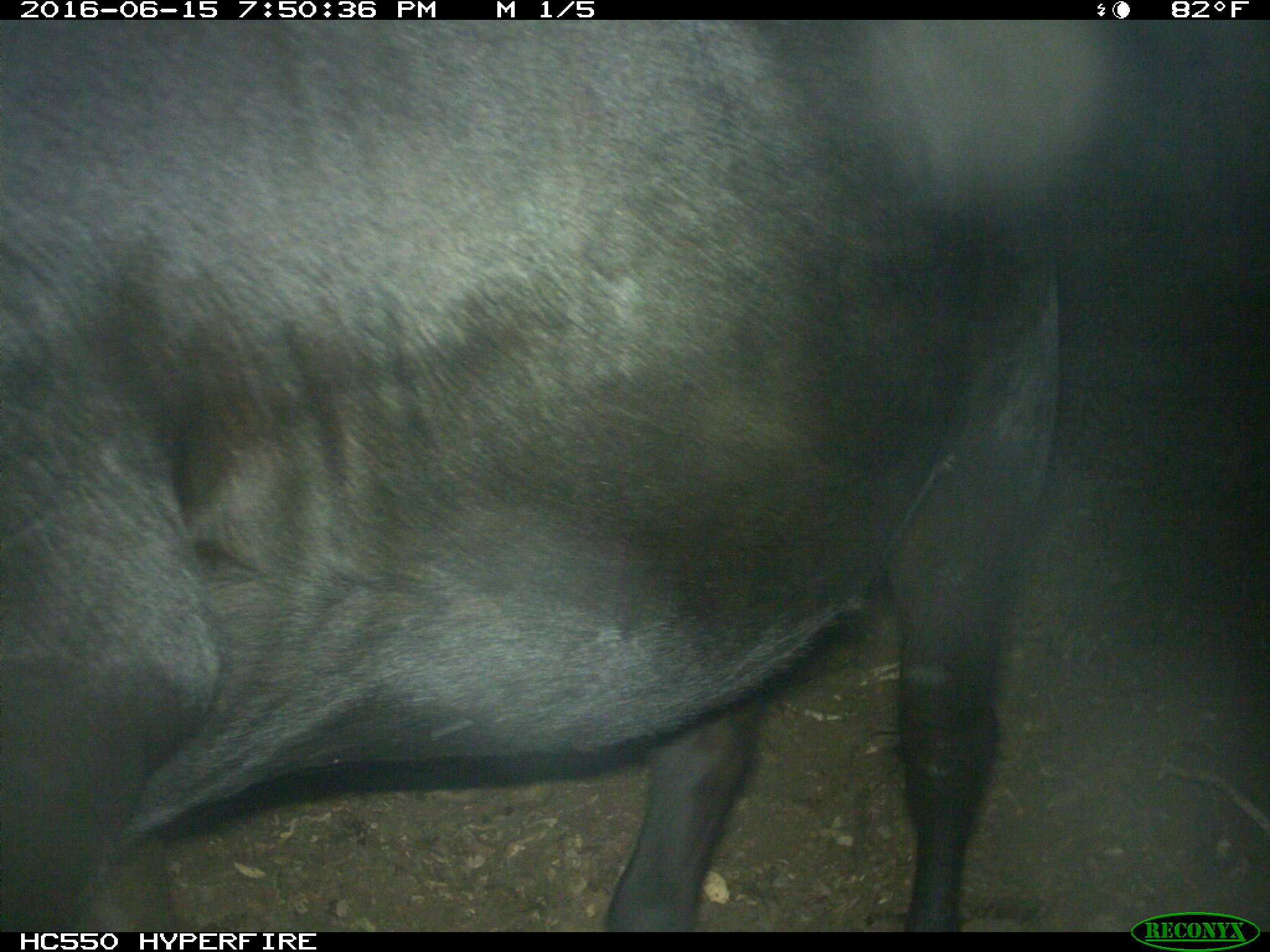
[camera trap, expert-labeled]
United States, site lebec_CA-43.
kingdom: Animalia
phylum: Chordata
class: Mammalia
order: Artiodactyla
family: Bovidae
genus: Bos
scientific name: Bos taurus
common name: domestic cow